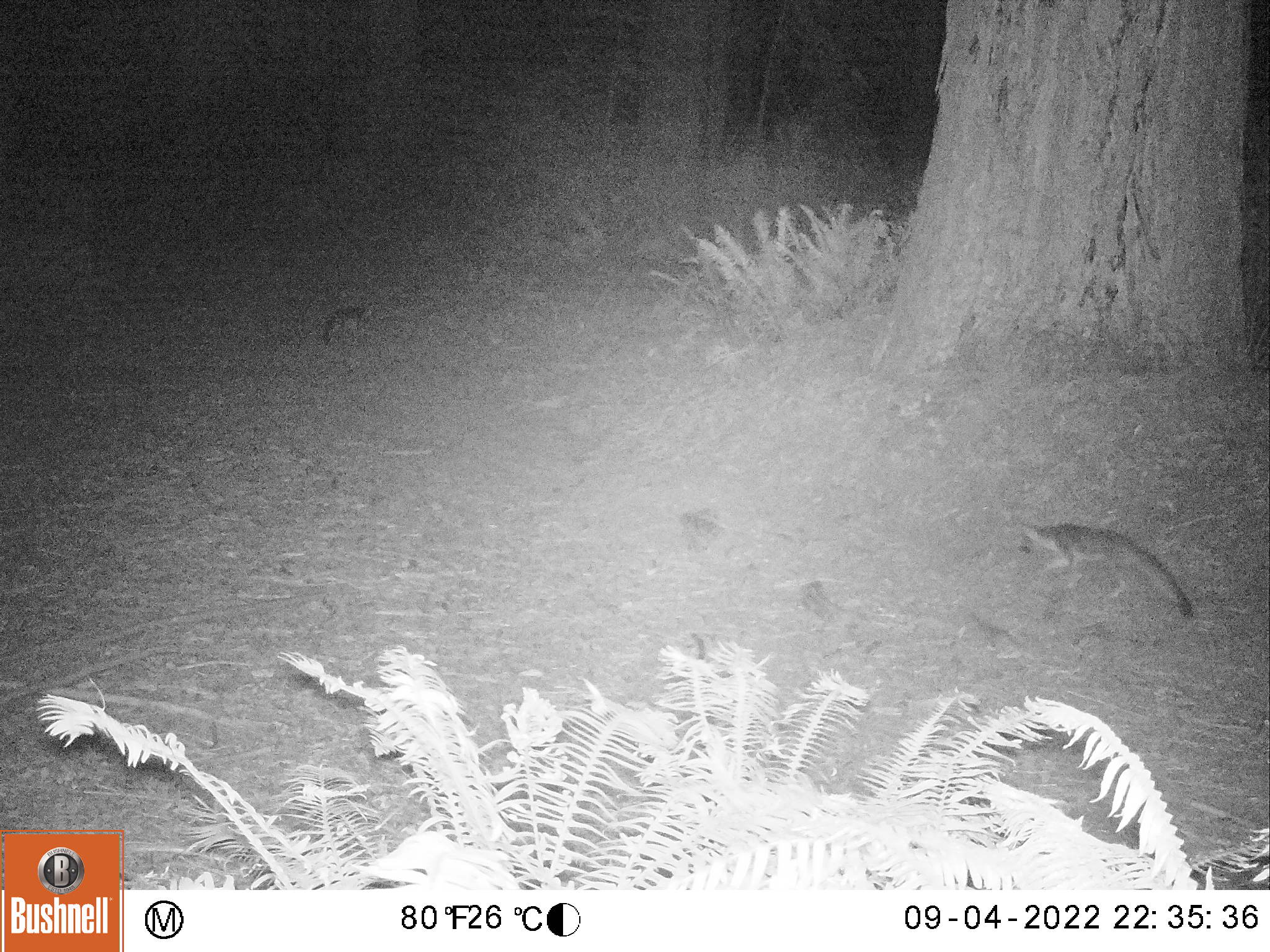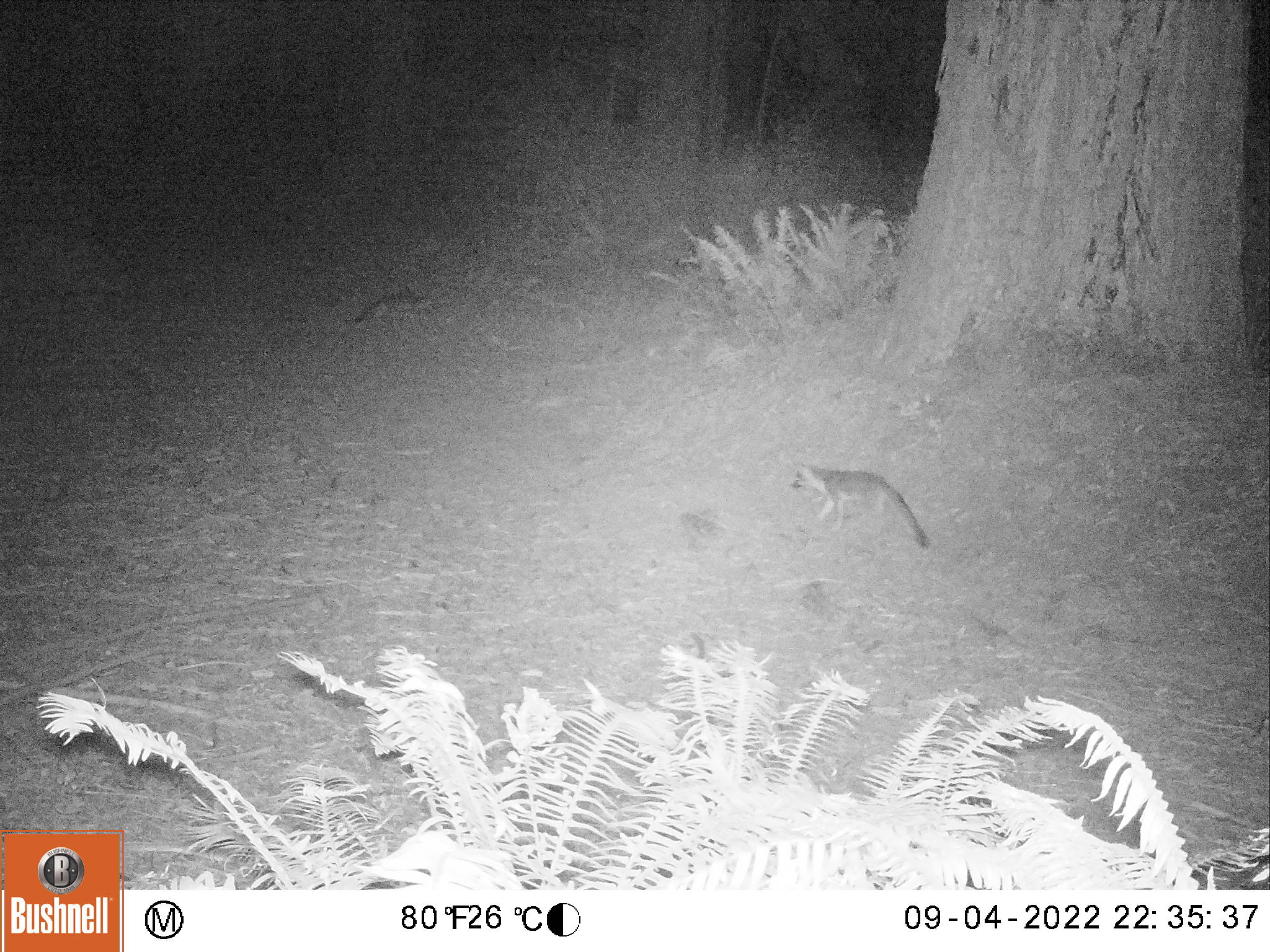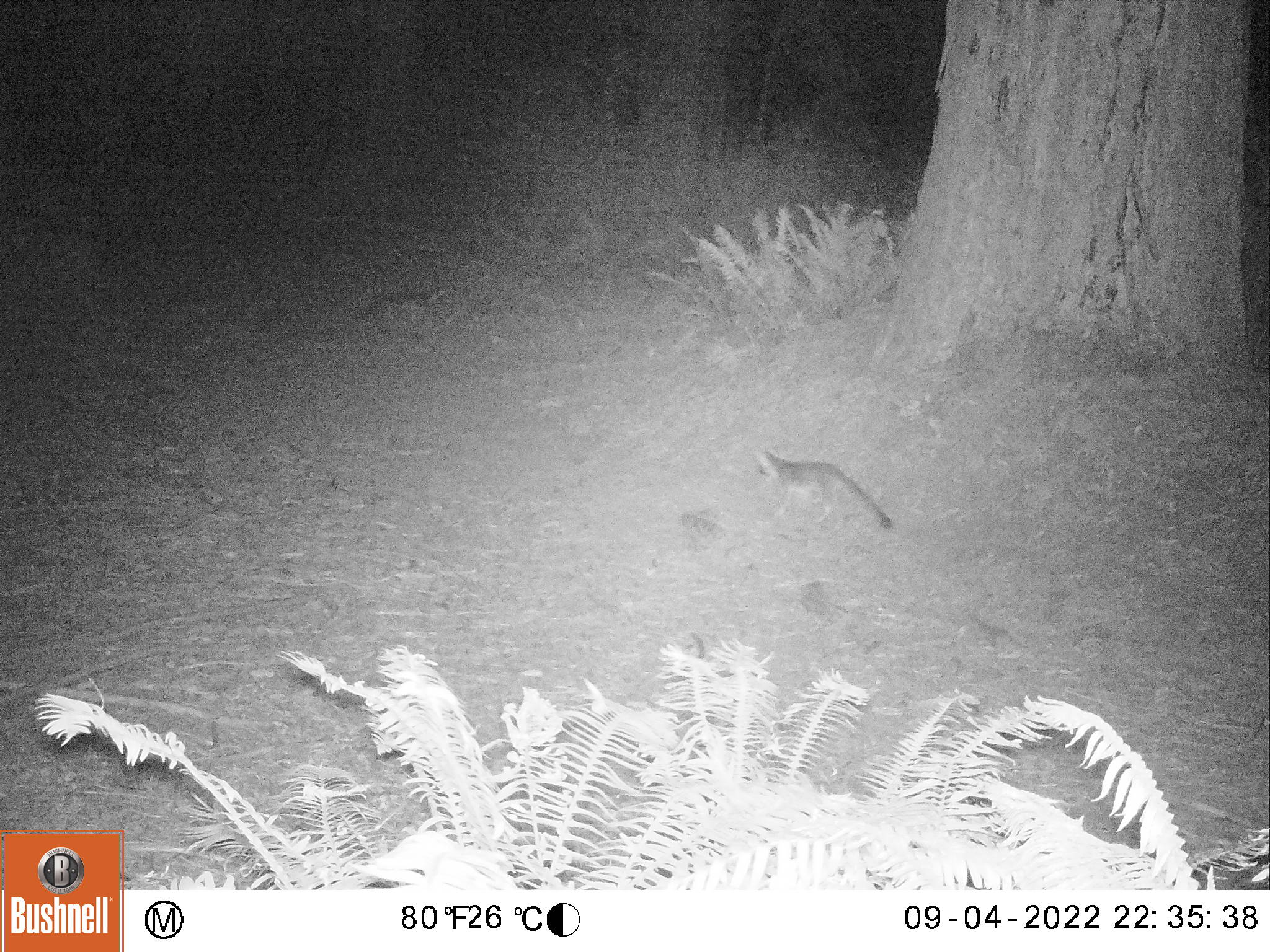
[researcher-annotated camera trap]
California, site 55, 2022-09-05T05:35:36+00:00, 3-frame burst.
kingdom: Animalia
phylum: Chordata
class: Mammalia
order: Carnivora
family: Canidae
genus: Urocyon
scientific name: Urocyon cinereoargenteus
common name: gray fox